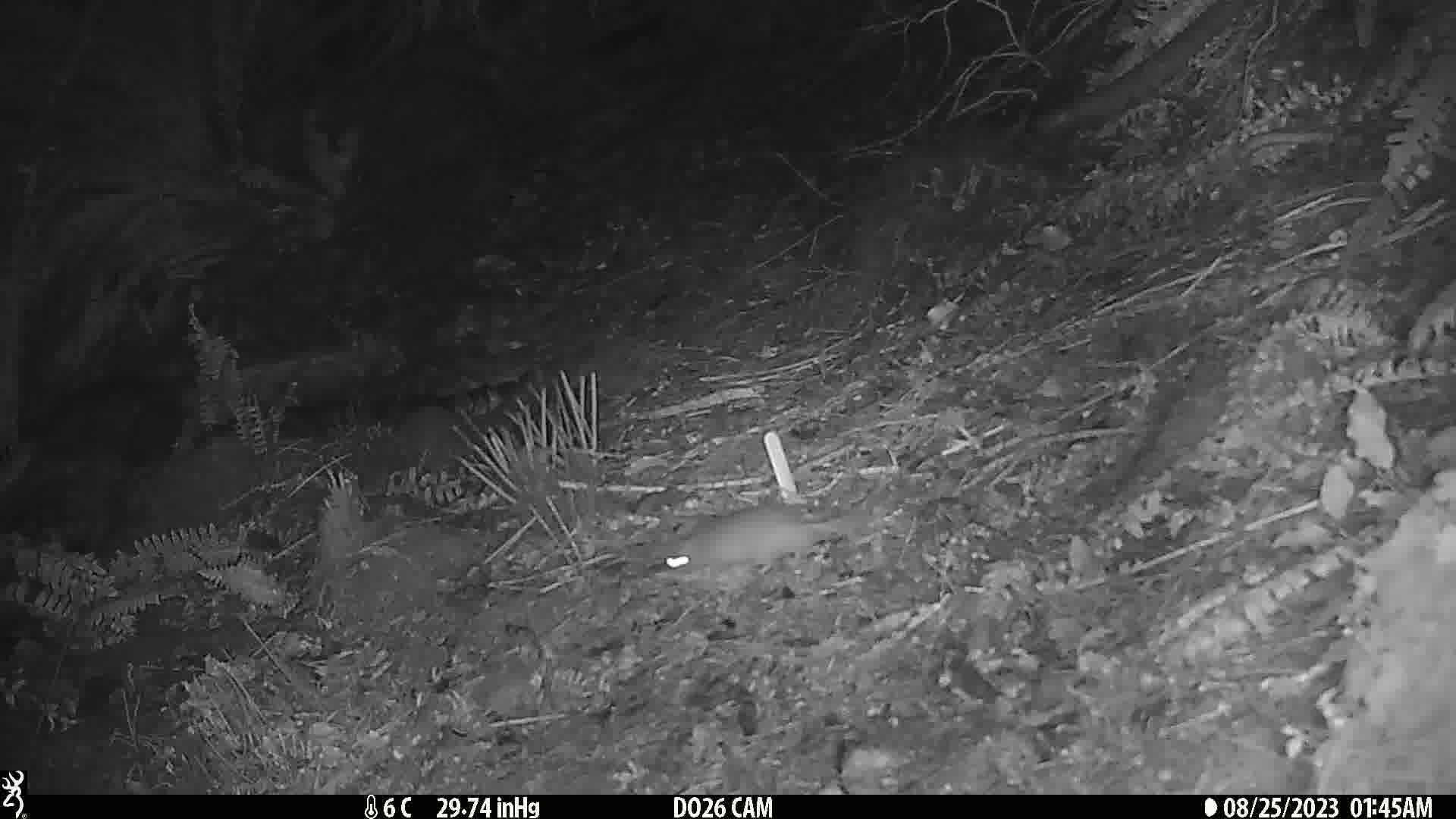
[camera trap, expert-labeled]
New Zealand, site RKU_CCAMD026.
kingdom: Animalia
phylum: Chordata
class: Mammalia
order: Rodentia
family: Muridae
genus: Rattus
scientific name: Rattus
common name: rat